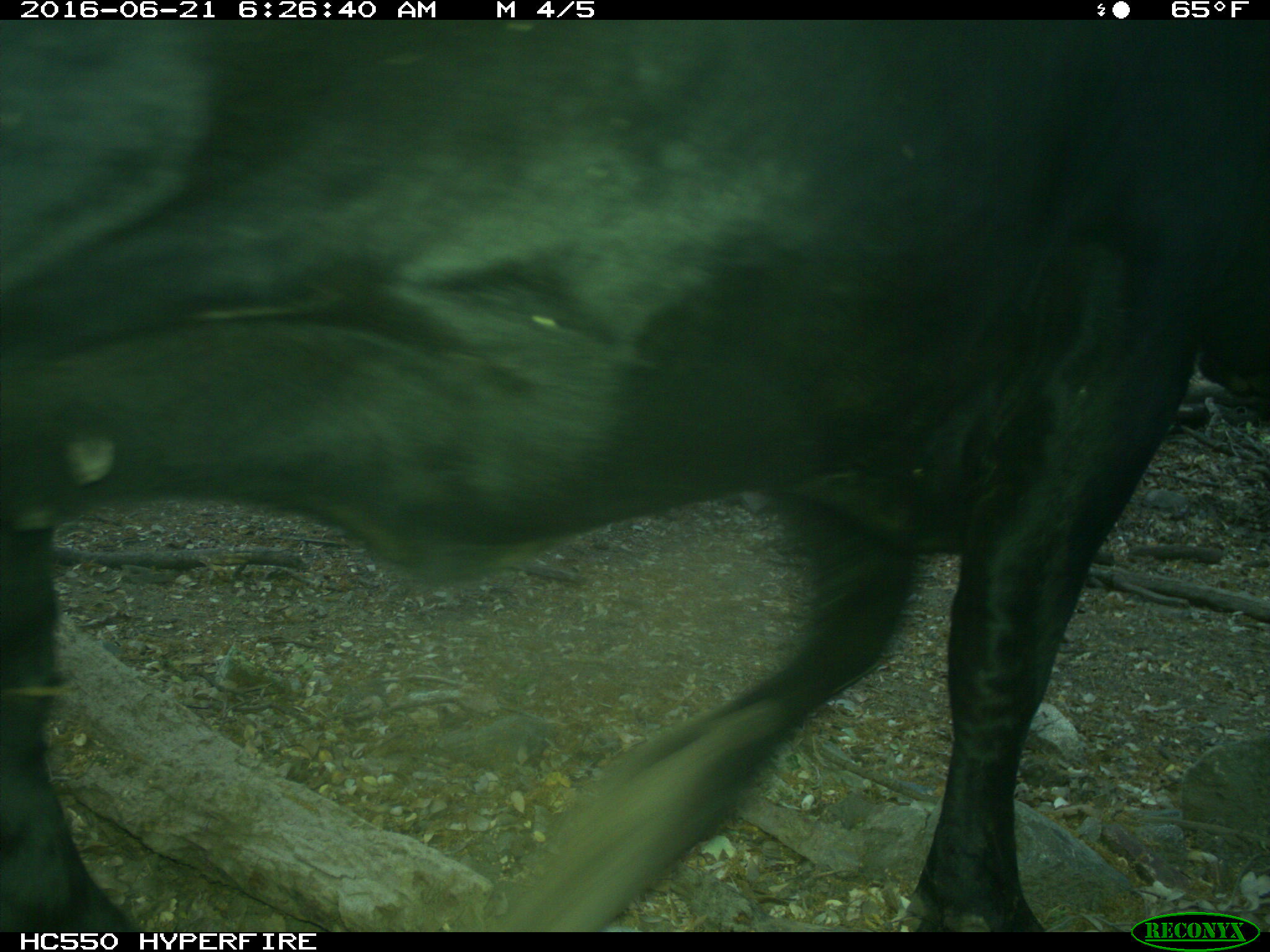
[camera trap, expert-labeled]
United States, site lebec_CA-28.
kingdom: Animalia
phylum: Chordata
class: Mammalia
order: Artiodactyla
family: Bovidae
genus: Bos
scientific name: Bos taurus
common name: domestic cow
Bos taurus (domestic cow).